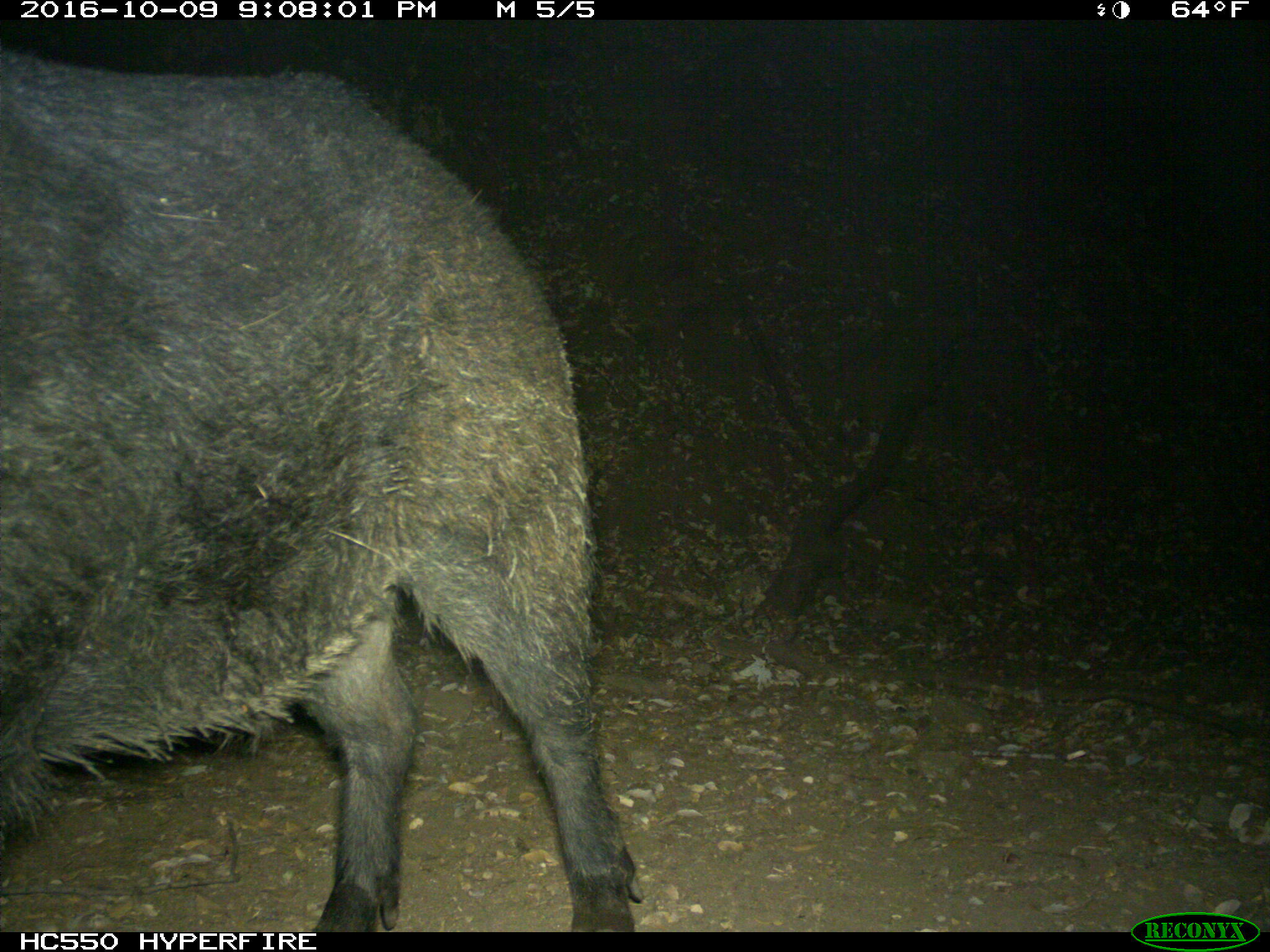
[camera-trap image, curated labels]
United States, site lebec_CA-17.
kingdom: Animalia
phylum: Chordata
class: Mammalia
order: Artiodactyla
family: Suidae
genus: Sus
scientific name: Sus scrofa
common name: wild boar